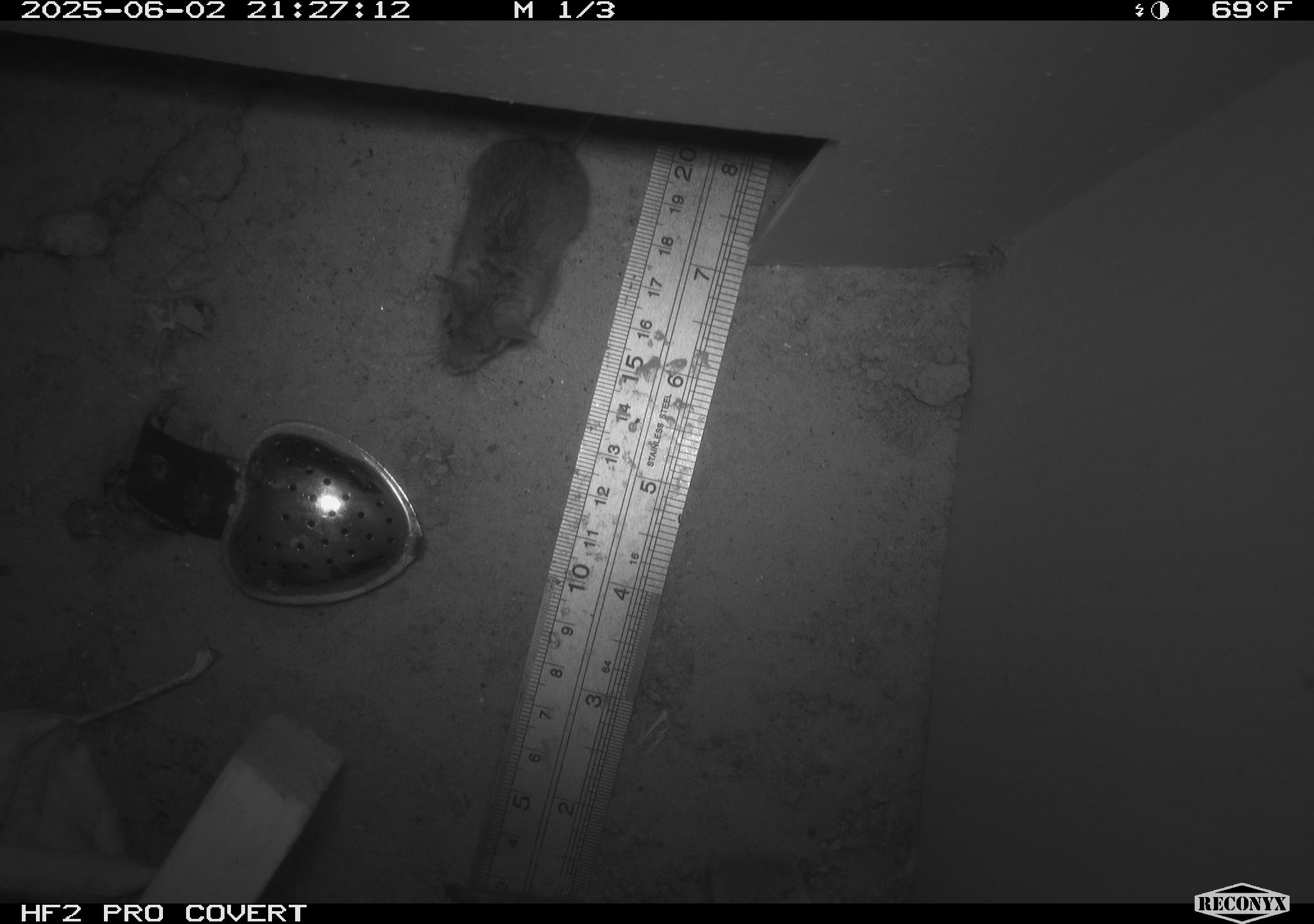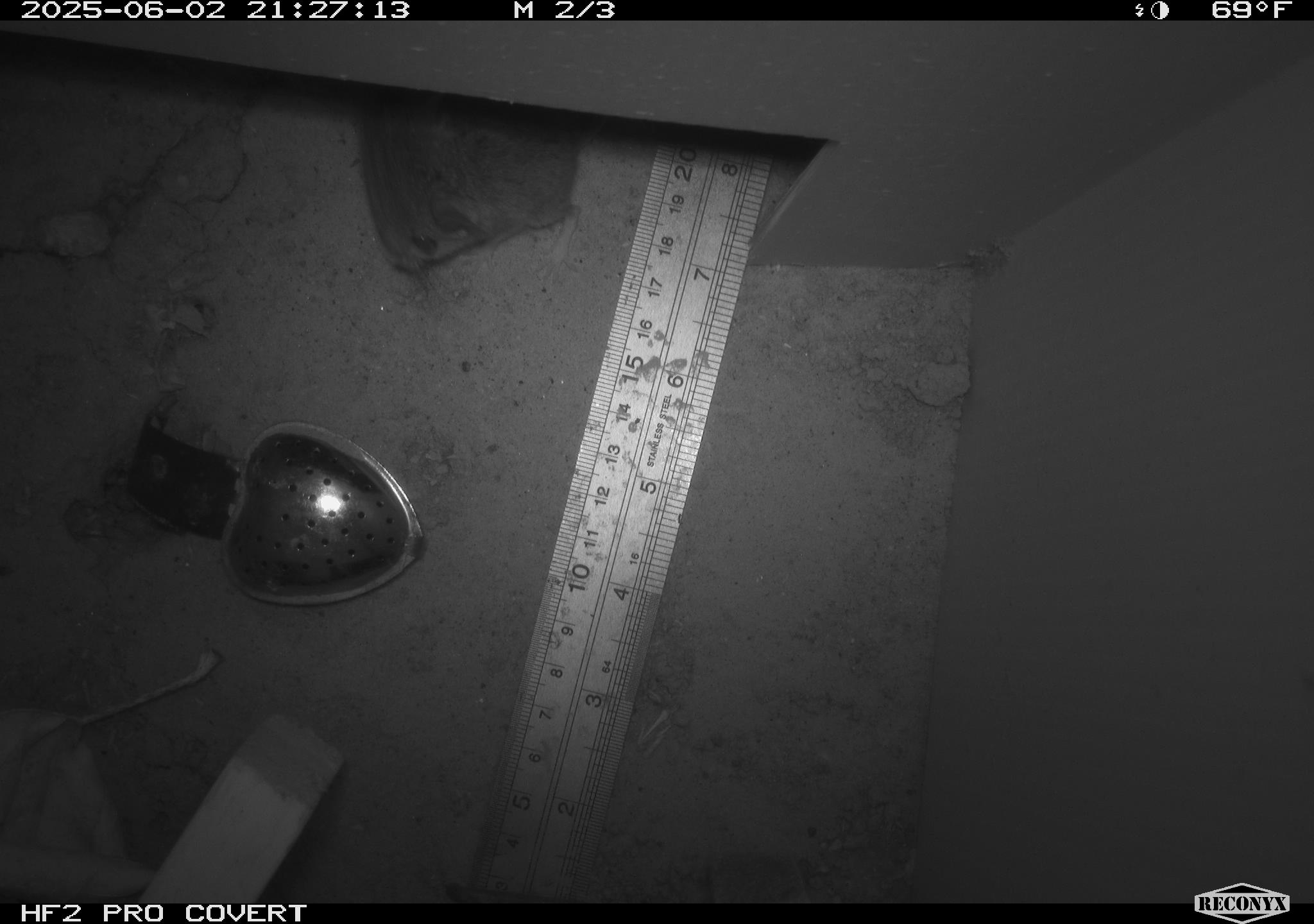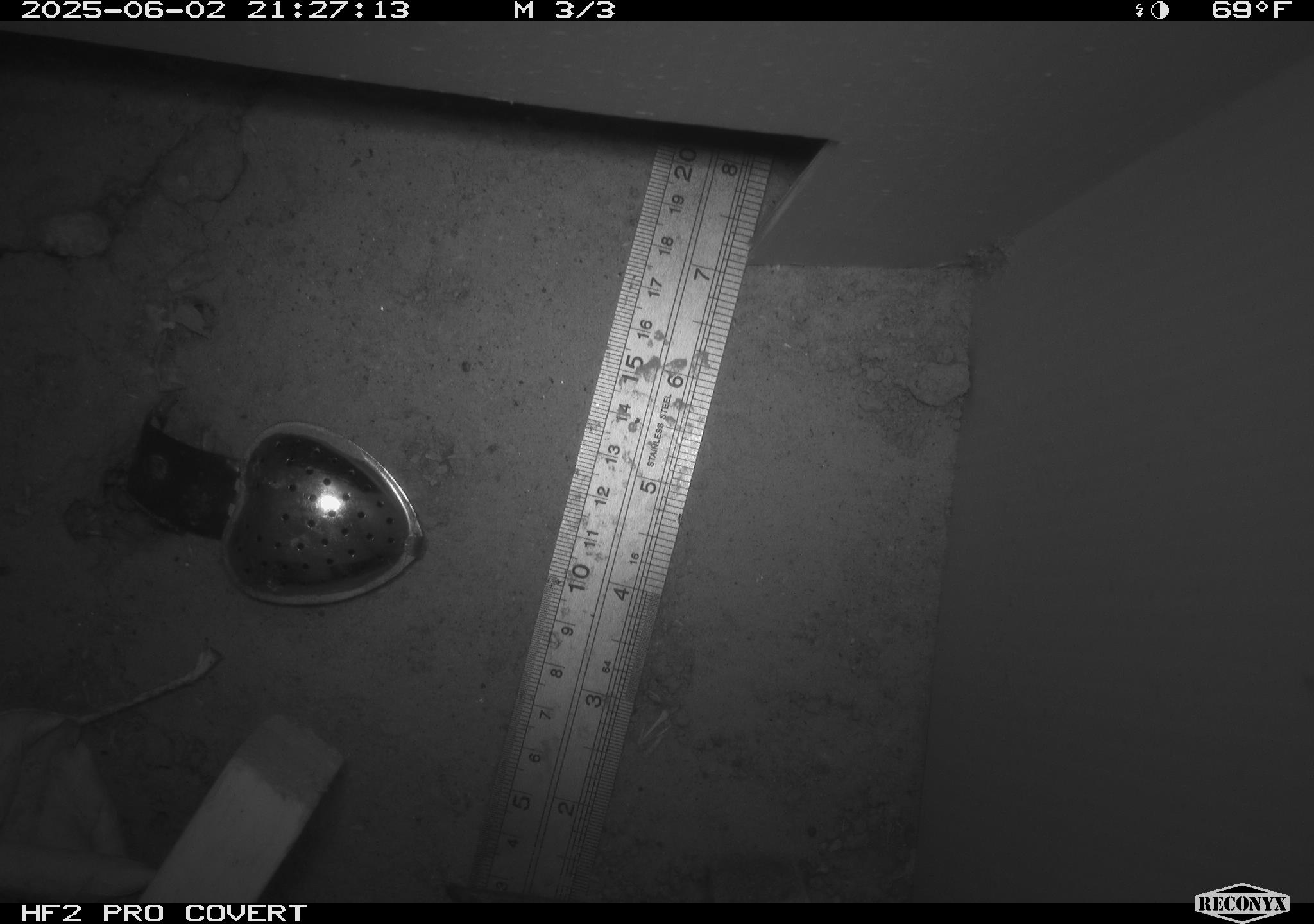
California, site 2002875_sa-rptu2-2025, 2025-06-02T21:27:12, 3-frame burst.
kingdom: Animalia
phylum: Chordata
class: Mammalia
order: Rodentia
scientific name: Rodentia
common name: mouse species